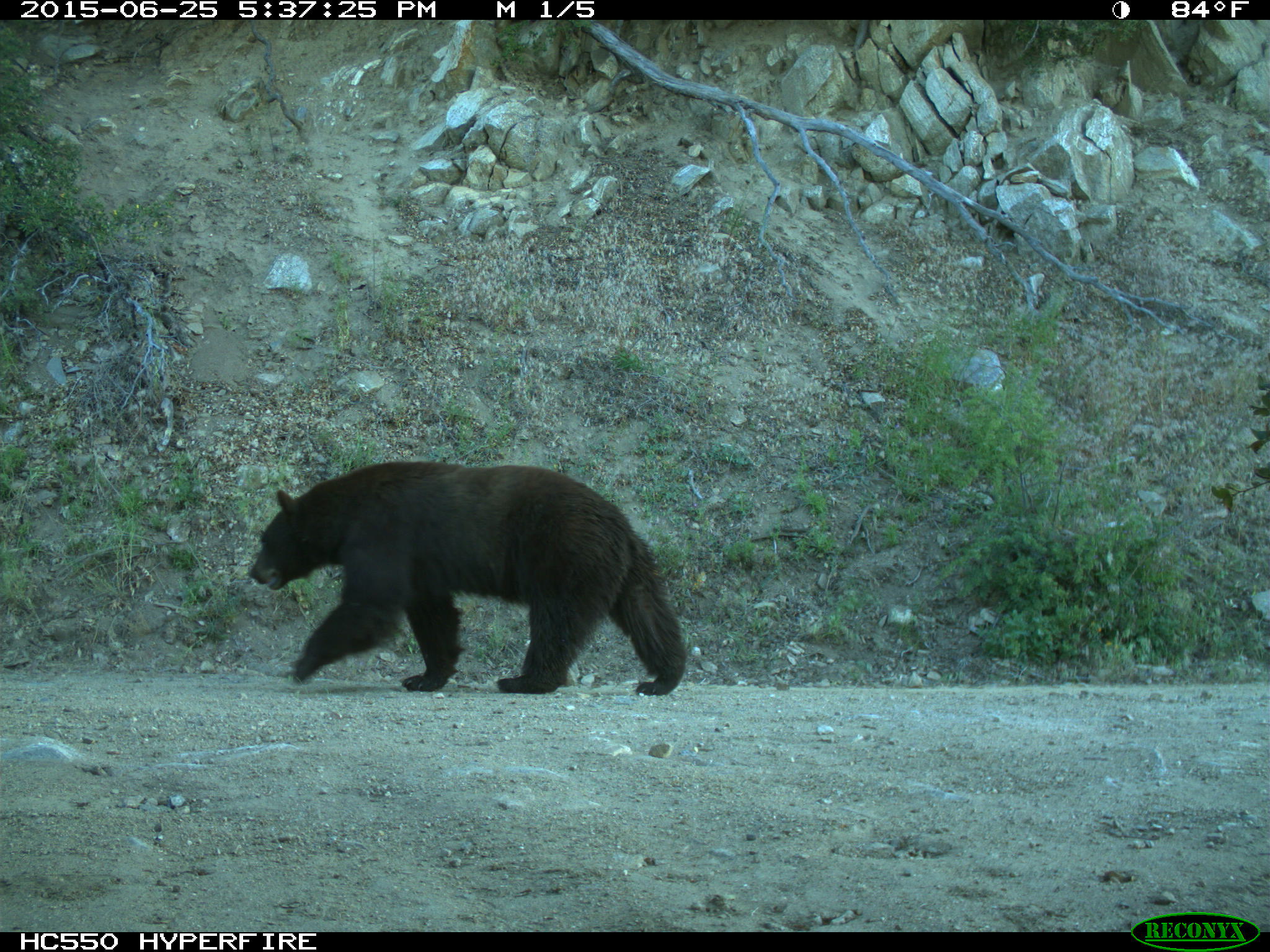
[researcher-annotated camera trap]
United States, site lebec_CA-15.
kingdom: Animalia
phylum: Chordata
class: Mammalia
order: Carnivora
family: Ursidae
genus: Ursus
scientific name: Ursus americanus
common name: american black bear